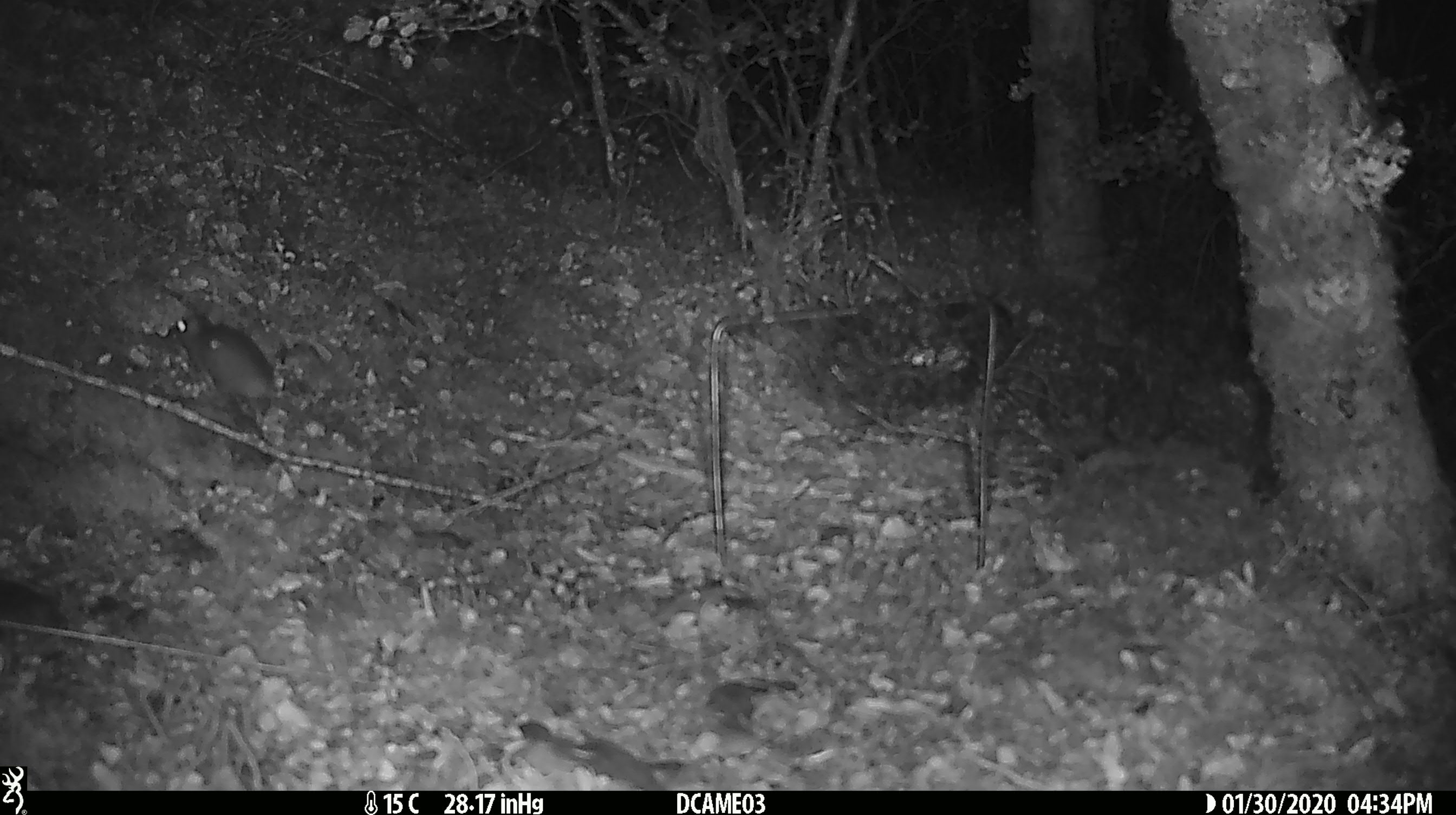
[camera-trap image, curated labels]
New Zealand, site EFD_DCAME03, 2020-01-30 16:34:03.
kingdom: Animalia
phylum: Chordata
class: Mammalia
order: Rodentia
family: Muridae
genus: Mus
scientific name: Mus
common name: mouse